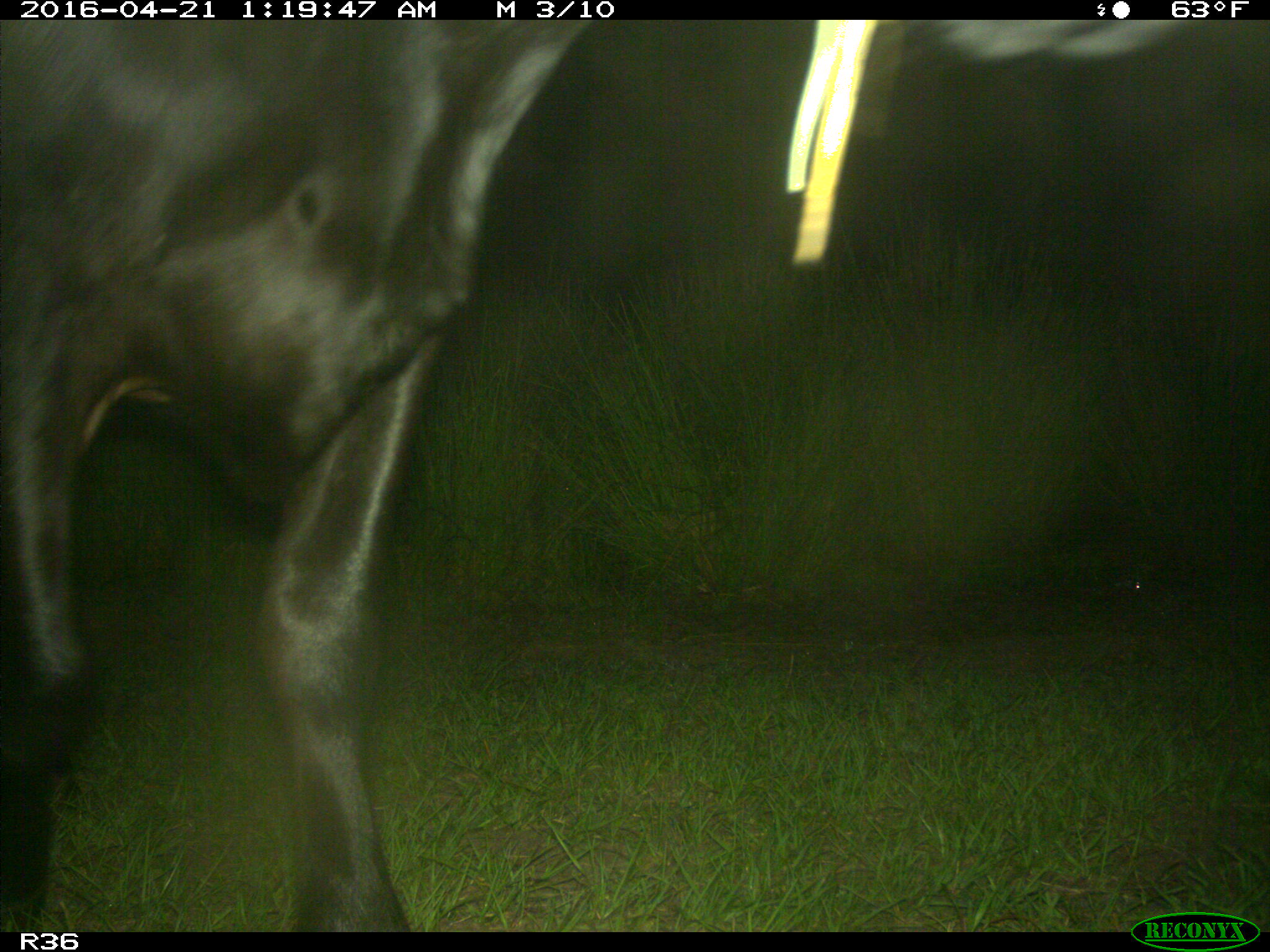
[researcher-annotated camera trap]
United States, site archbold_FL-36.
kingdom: Animalia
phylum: Chordata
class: Mammalia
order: Artiodactyla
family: Bovidae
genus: Bos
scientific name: Bos taurus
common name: domestic cow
Bos taurus (domestic cow).